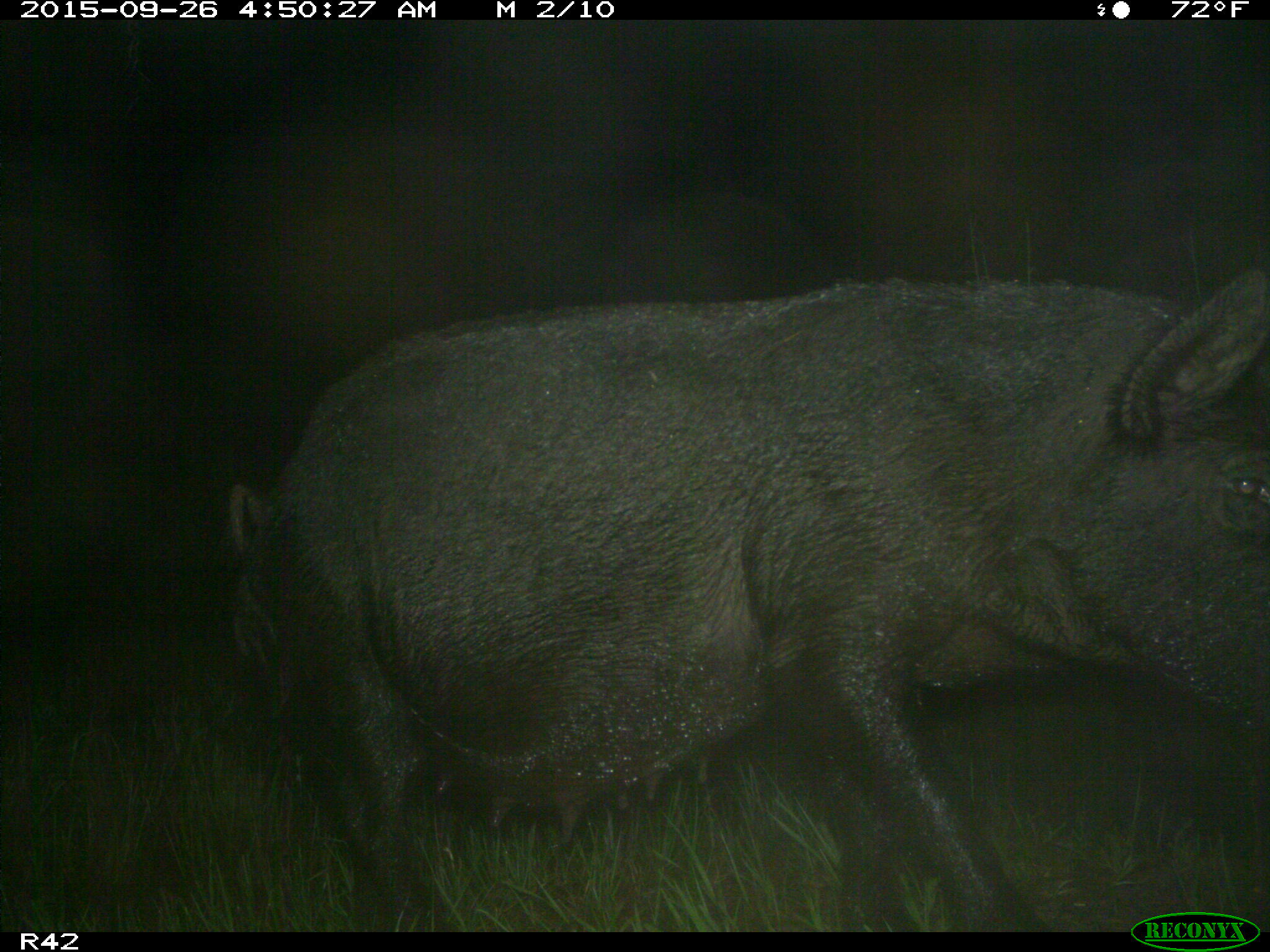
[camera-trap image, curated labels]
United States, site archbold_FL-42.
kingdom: Animalia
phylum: Chordata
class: Mammalia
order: Artiodactyla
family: Suidae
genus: Sus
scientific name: Sus scrofa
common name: wild boar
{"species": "Sus scrofa (wild boar)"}